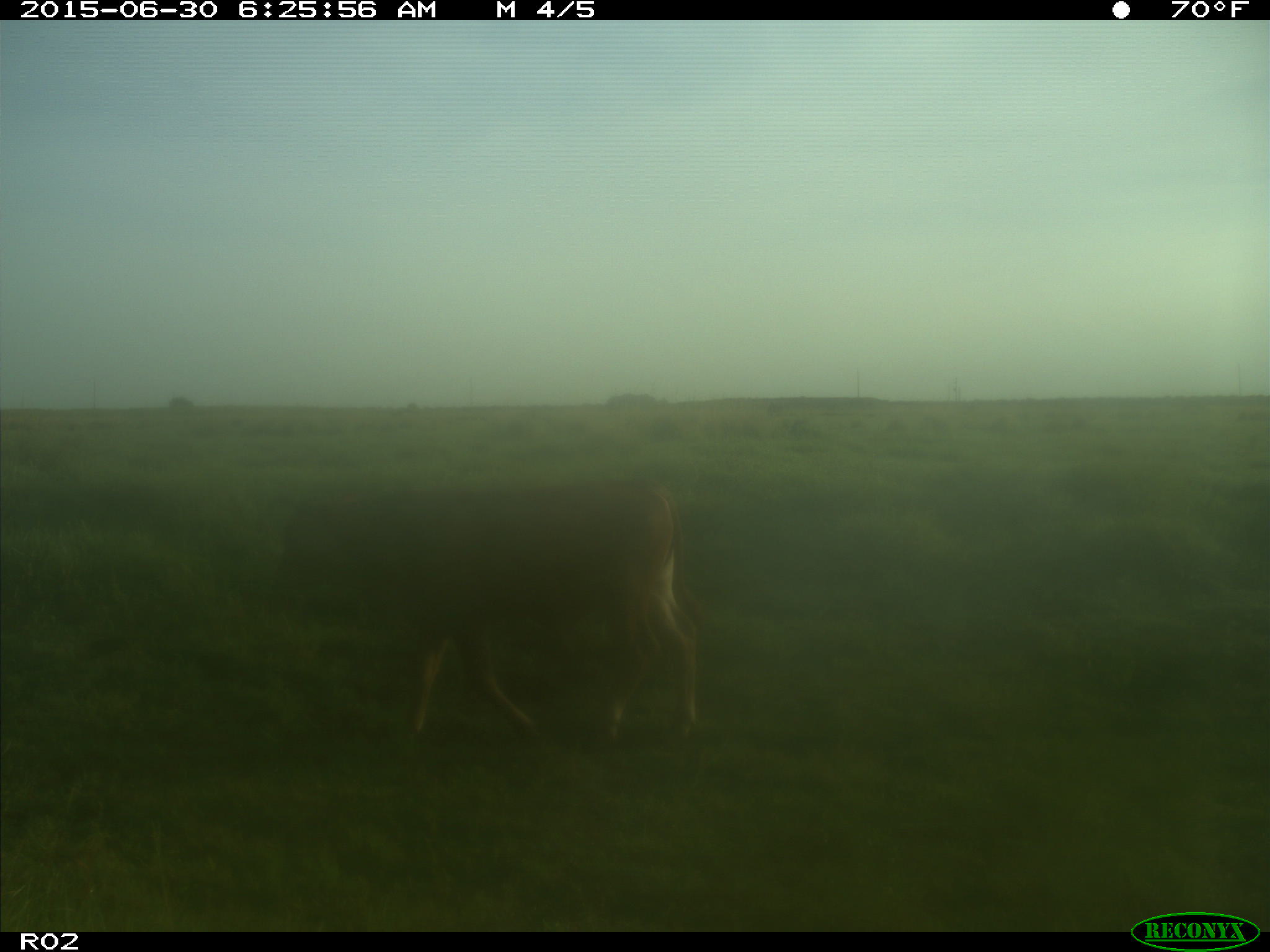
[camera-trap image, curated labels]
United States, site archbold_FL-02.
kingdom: Animalia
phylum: Chordata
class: Mammalia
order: Artiodactyla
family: Bovidae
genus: Bos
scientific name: Bos taurus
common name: domestic cow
Bos taurus (domestic cow).